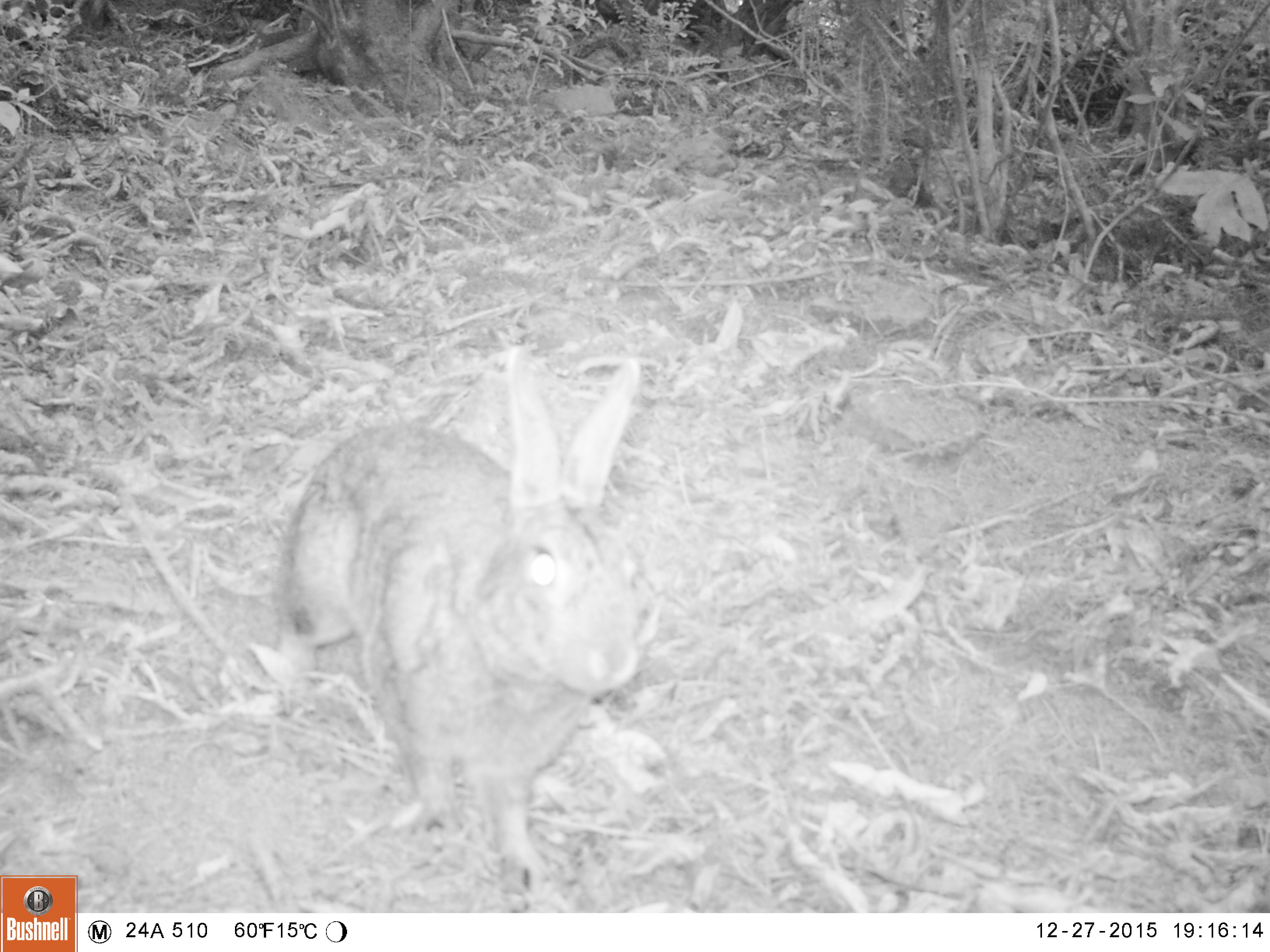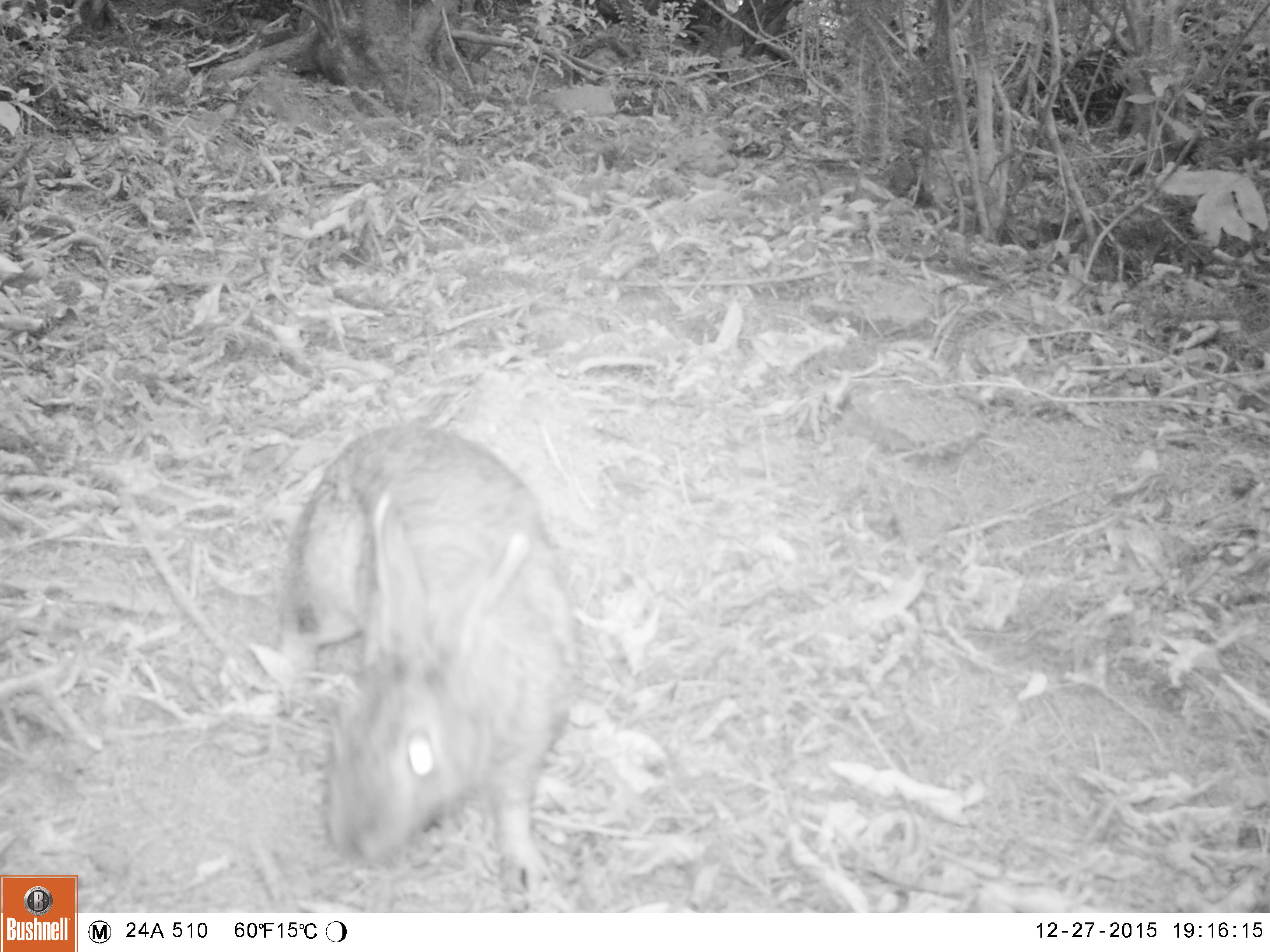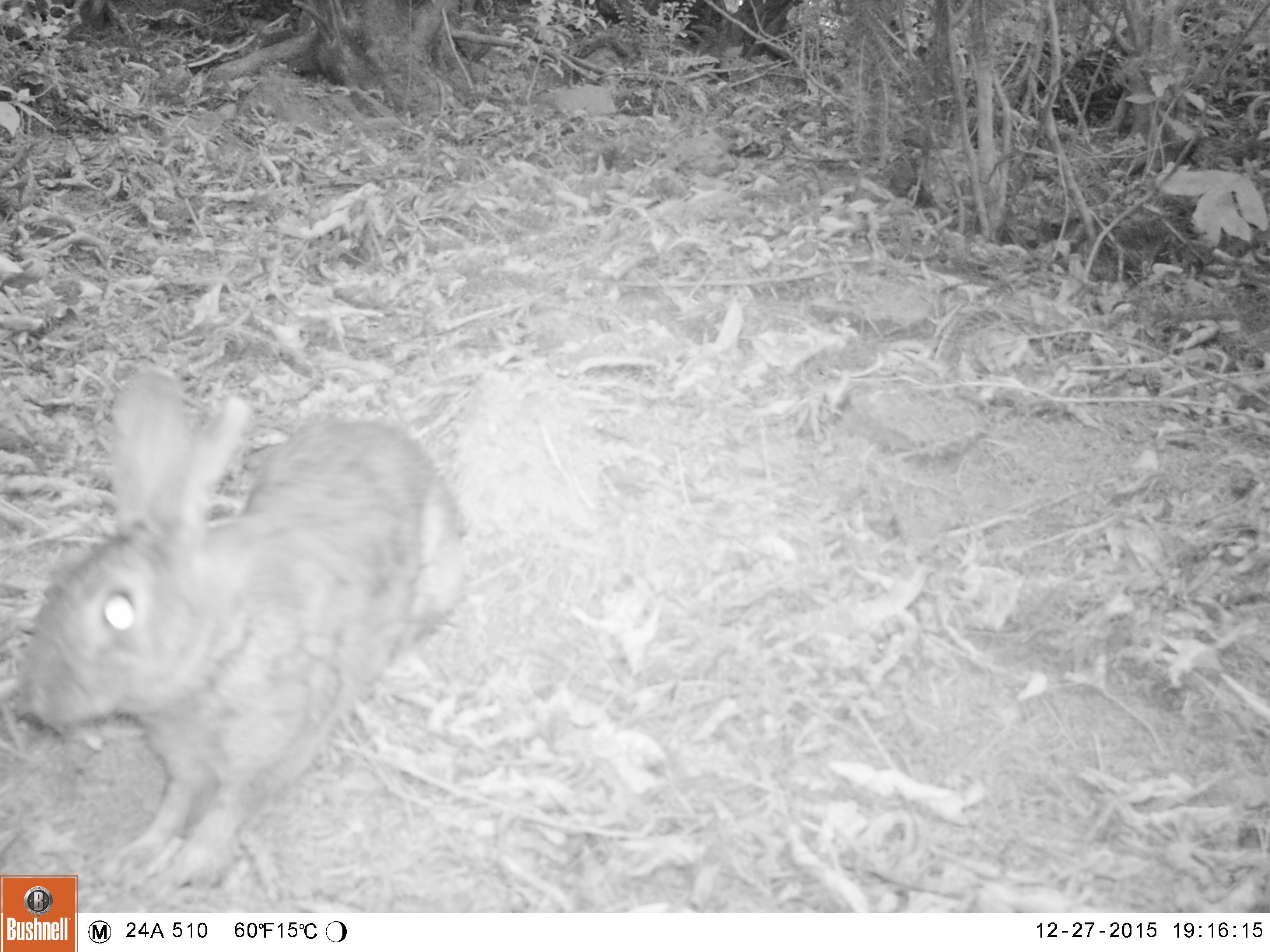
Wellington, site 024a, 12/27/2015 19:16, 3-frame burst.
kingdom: Animalia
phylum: Chordata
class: Mammalia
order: Lagomorpha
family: Leporidae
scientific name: Leporidae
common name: rabbit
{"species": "rabbit (Leporidae)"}